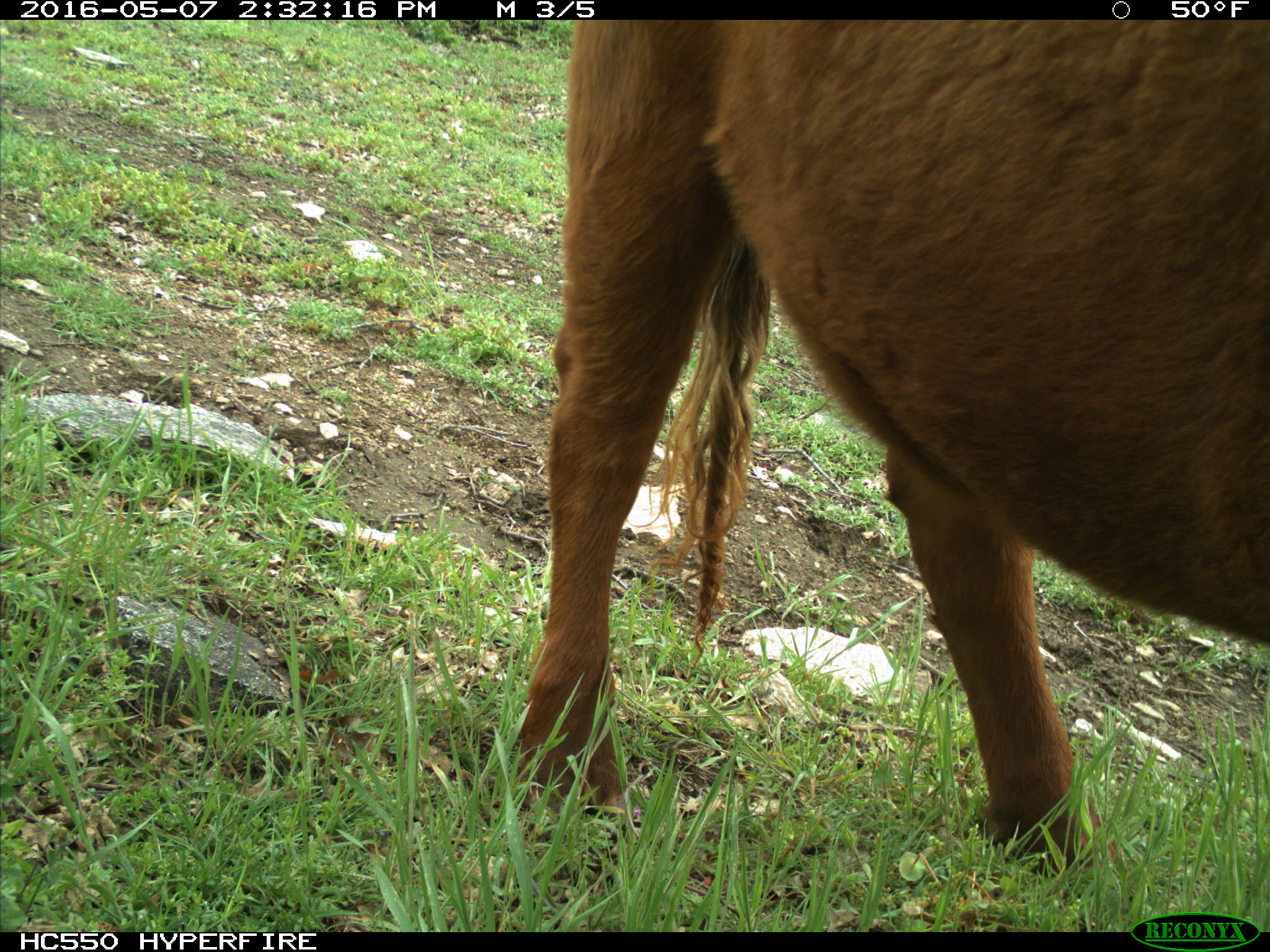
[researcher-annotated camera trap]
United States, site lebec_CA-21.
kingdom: Animalia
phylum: Chordata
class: Mammalia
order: Artiodactyla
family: Bovidae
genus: Bos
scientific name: Bos taurus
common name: domestic cow